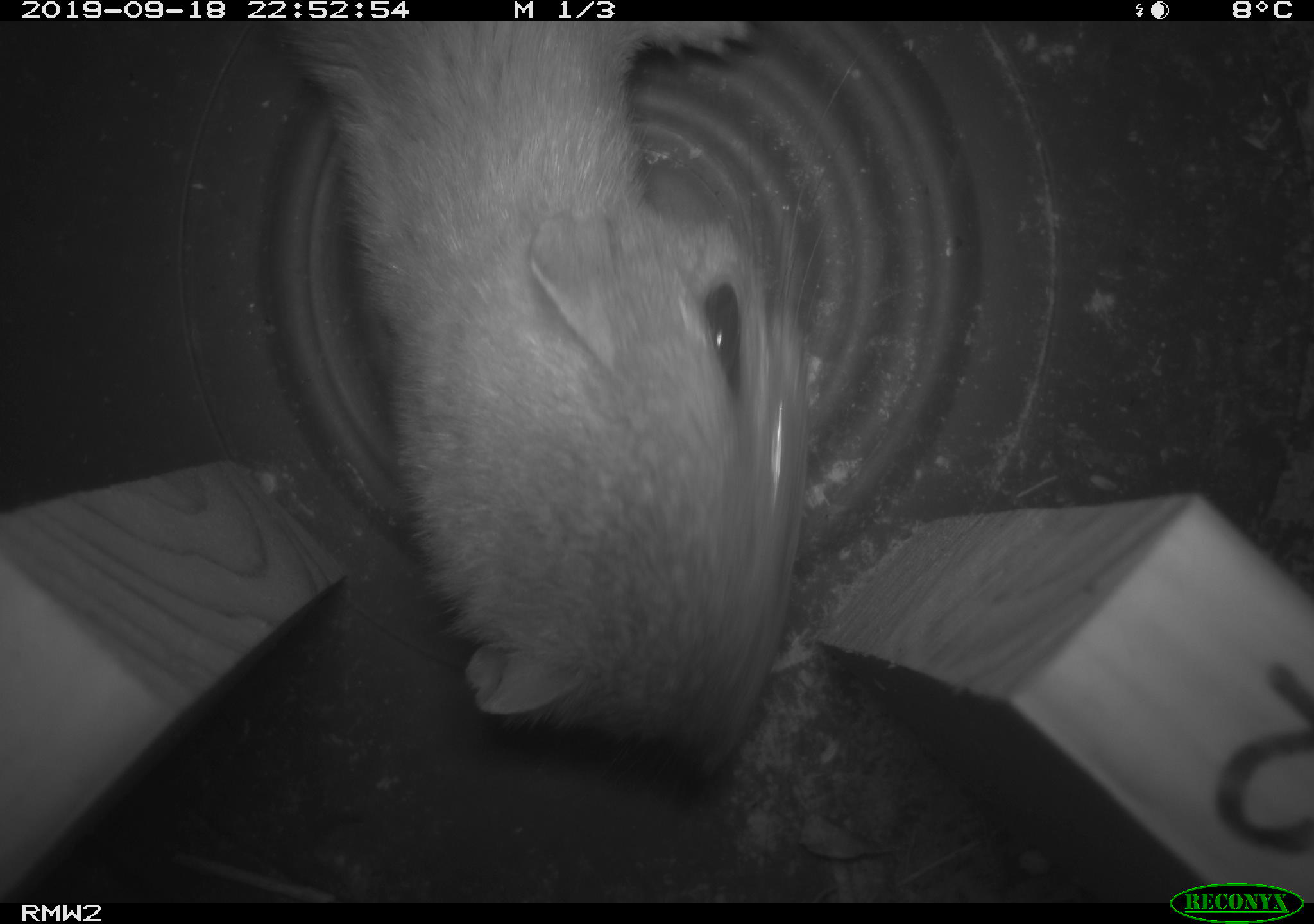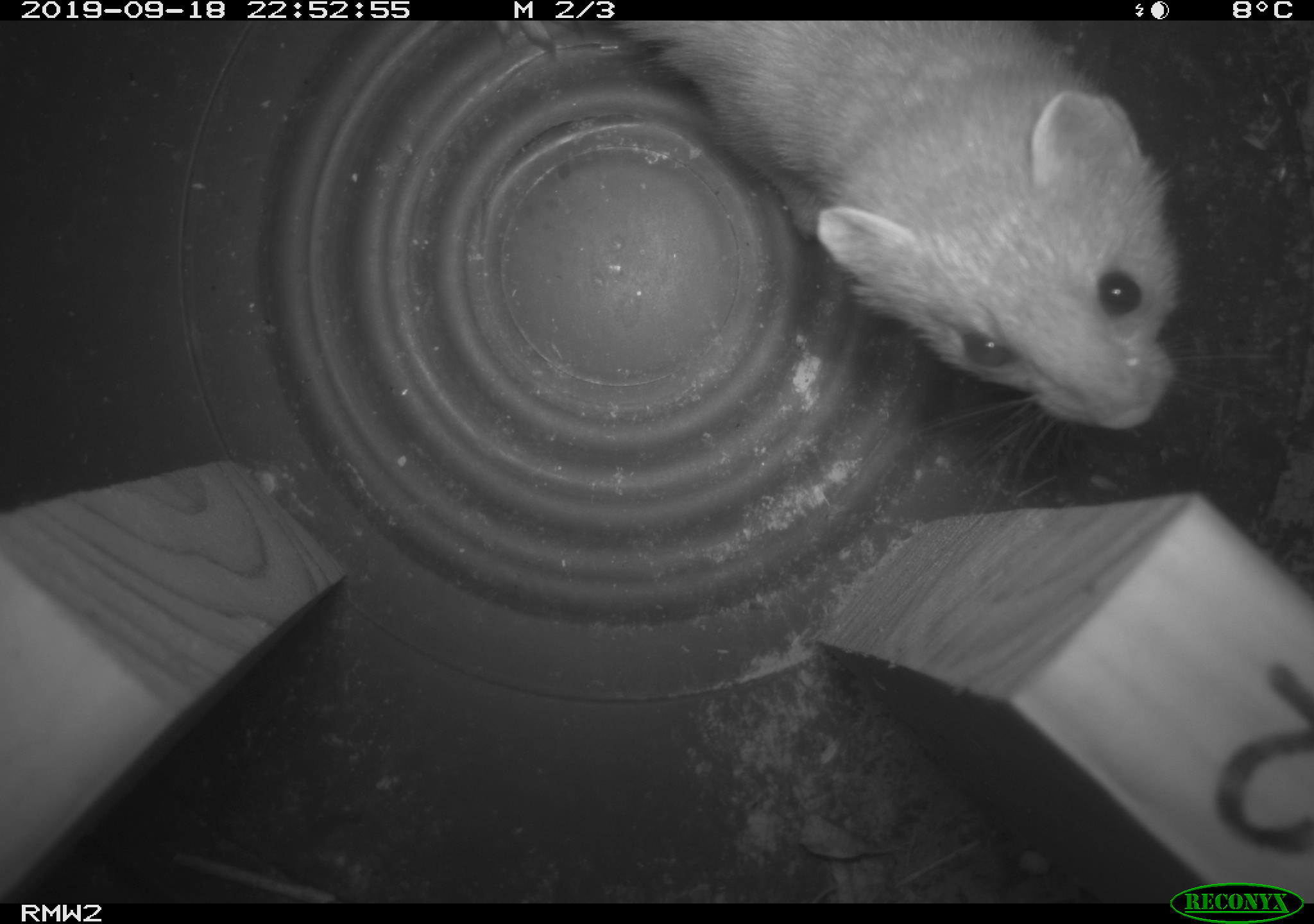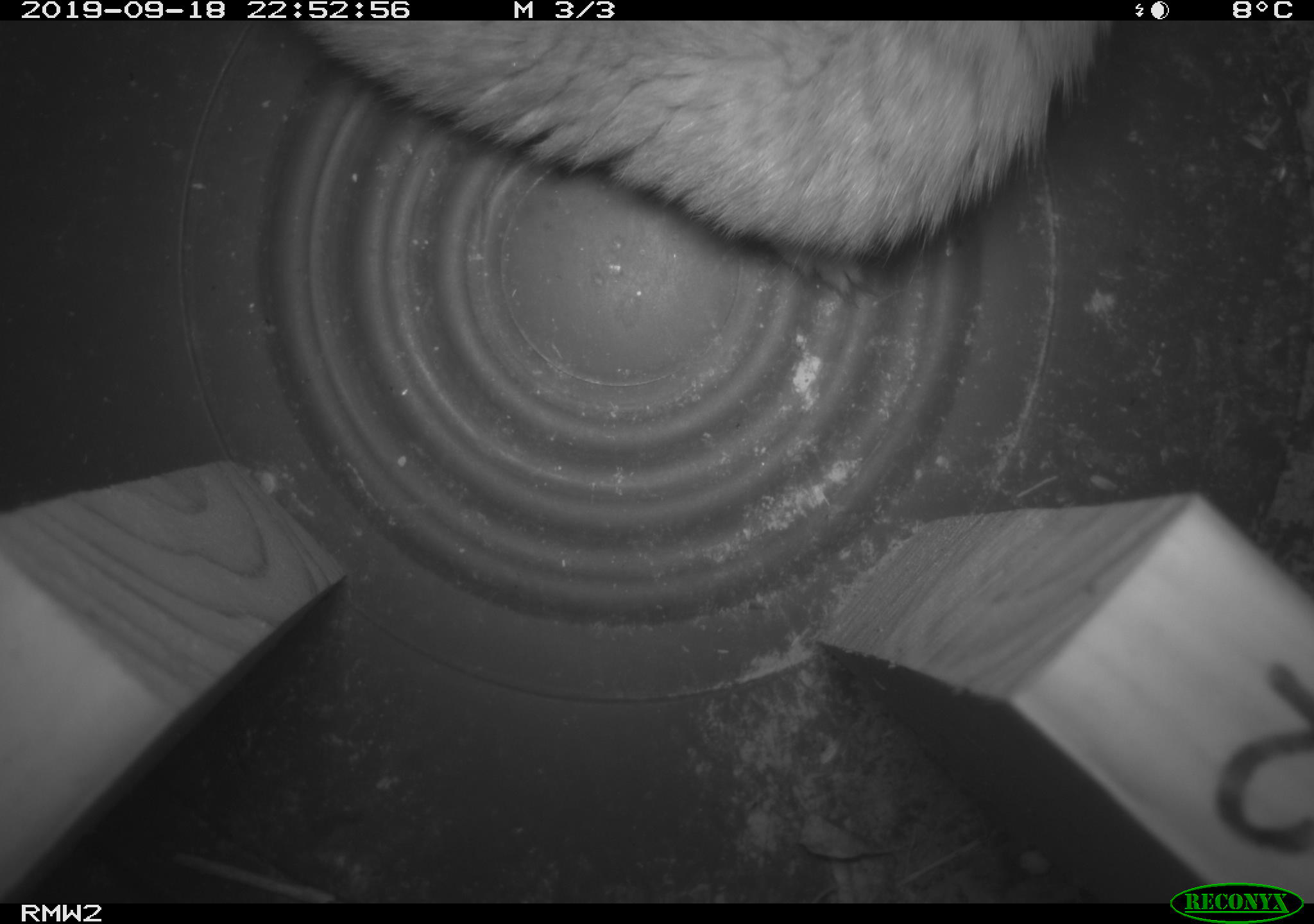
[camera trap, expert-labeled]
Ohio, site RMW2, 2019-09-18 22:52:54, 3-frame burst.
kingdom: Animalia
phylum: Chordata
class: Mammalia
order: Carnivora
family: Mustelidae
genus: Neogale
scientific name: Neogale frenata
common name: long-tailed weasel